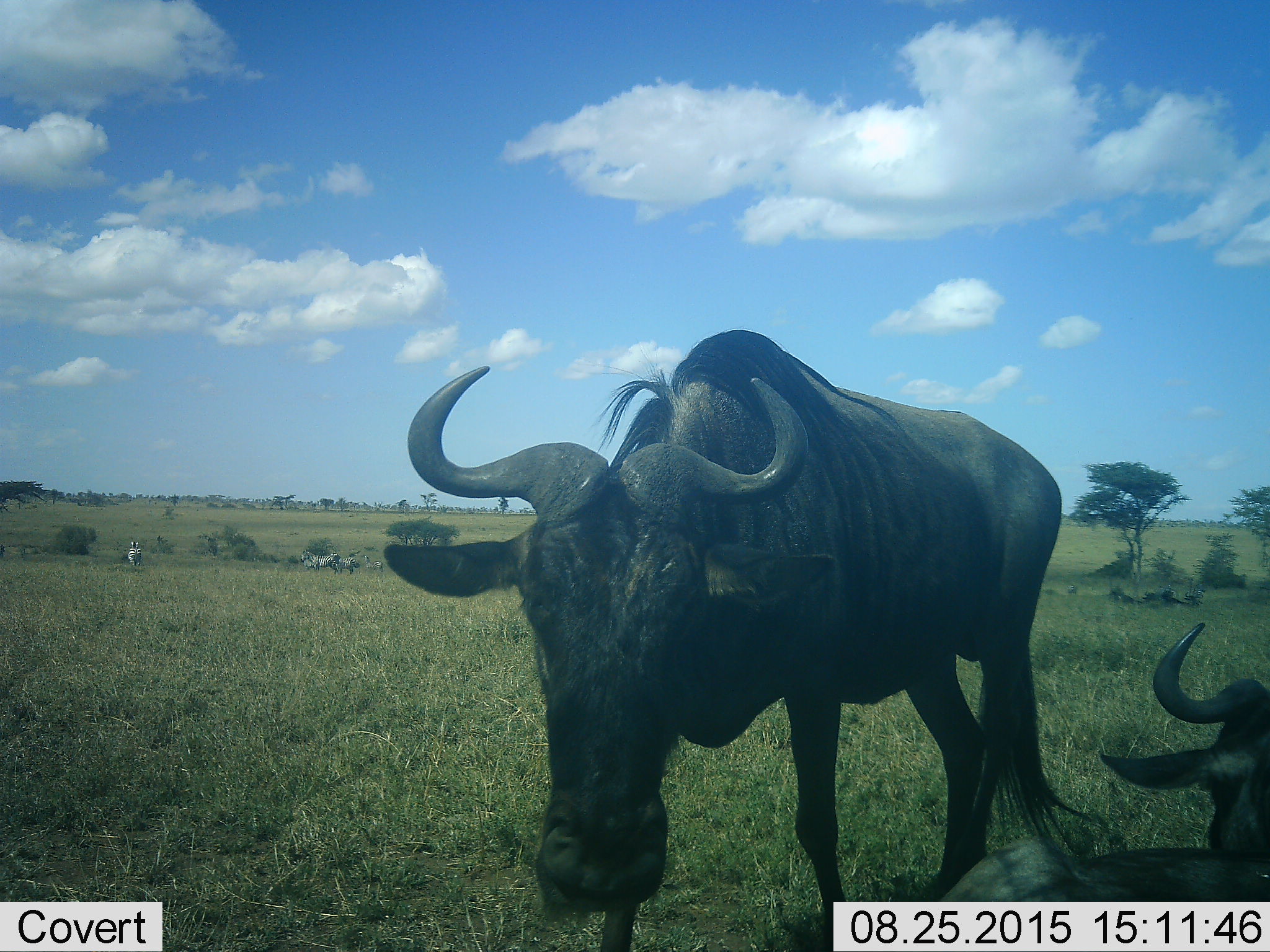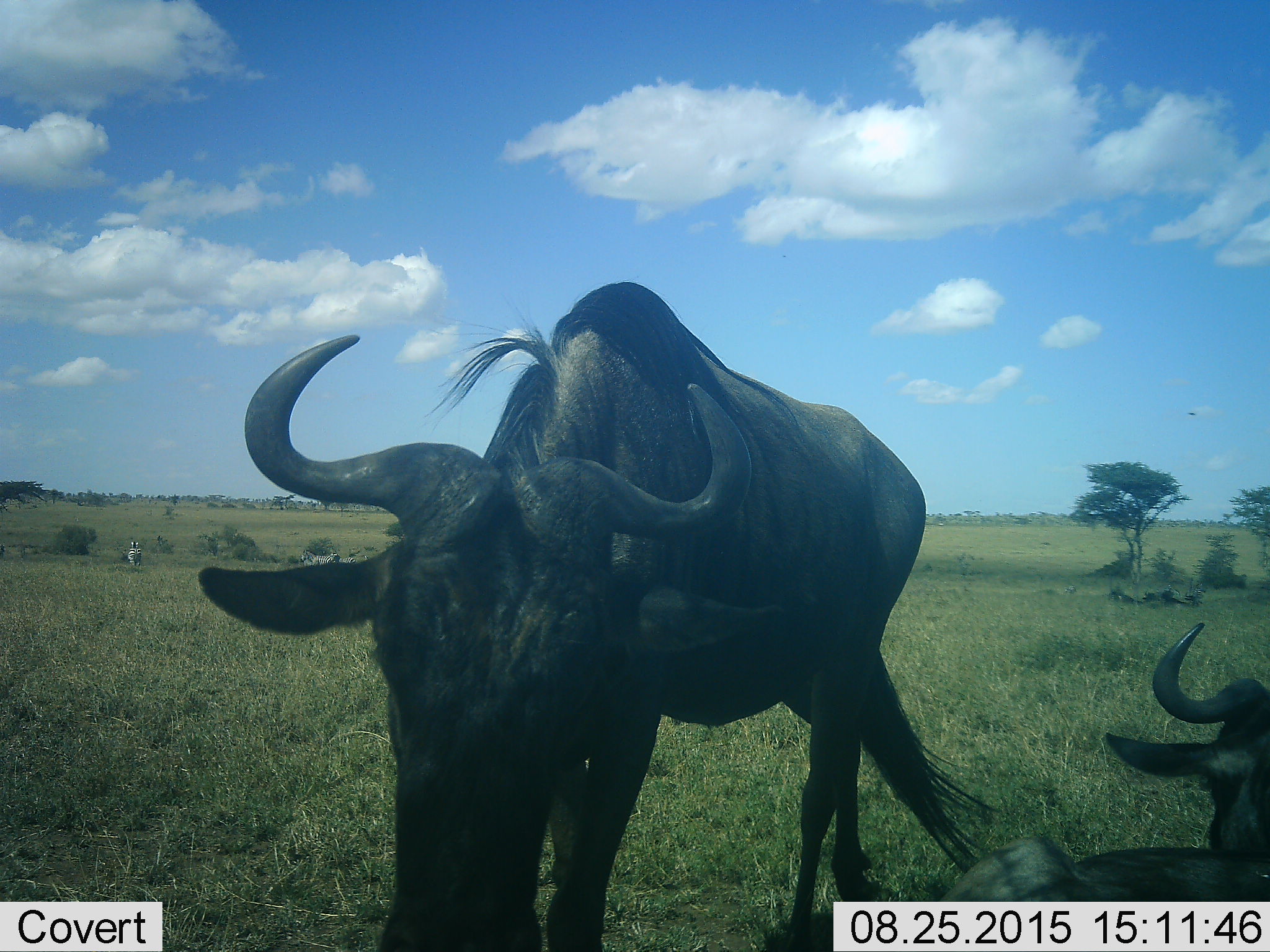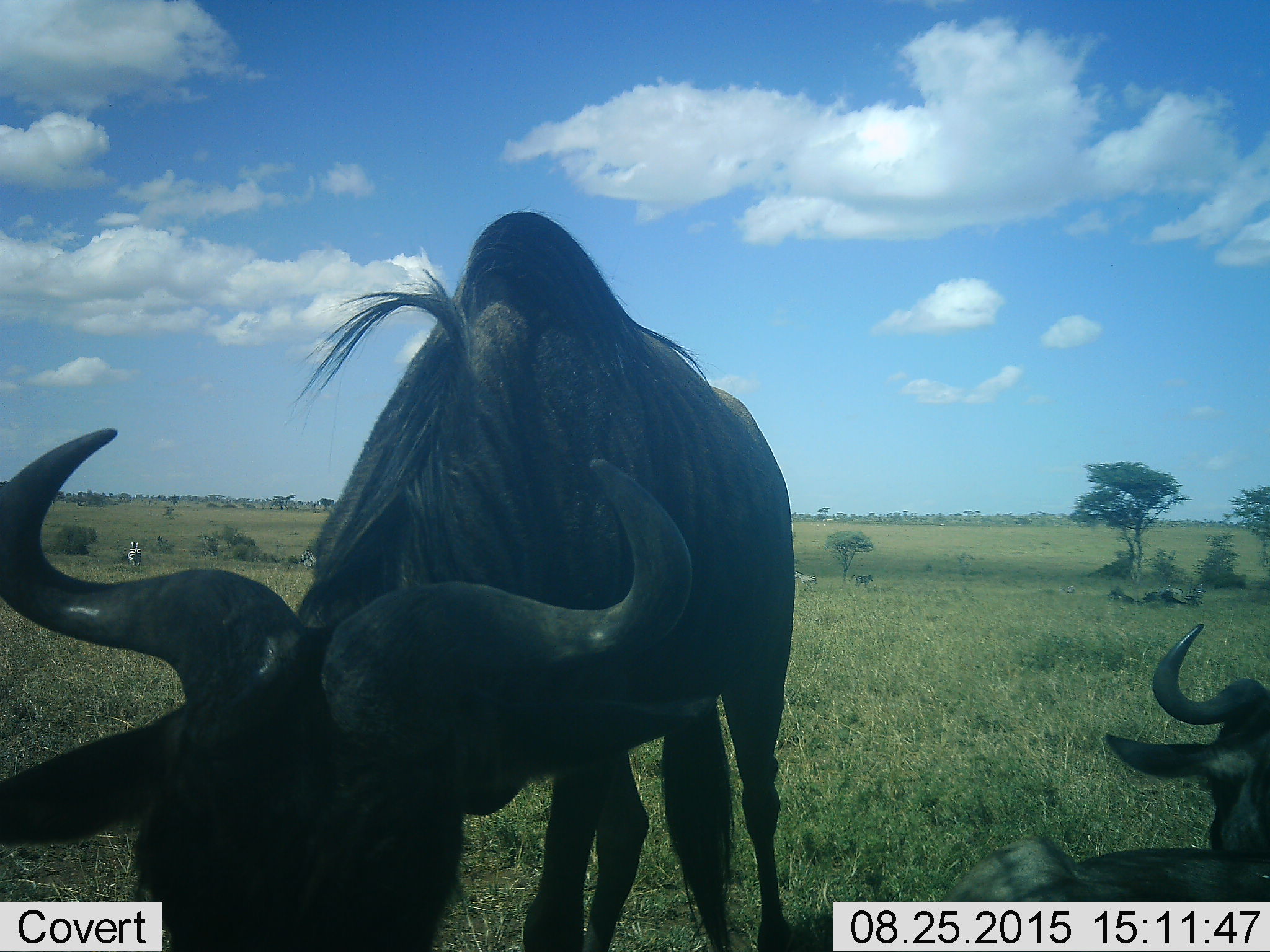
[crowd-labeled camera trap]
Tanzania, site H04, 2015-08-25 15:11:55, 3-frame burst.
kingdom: Animalia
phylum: Chordata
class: Mammalia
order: Artiodactyla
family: Bovidae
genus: Connochaetes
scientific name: Connochaetes taurinus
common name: blue wildebeest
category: wildebeest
Wildebeest (blue wildebeest) (Connochaetes taurinus), count 3. Behavior (volunteer vote fractions): standing 60%, resting 90%, moving 30%, interacting 10%. Young present (vote fraction): 0%. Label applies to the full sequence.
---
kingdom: Animalia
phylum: Chordata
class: Mammalia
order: Perissodactyla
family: Equidae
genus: Equus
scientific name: Equus quagga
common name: plains zebra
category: zebra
Zebra (plains zebra) (Equus quagga), count 8. Behavior (volunteer vote fractions): standing 100%, resting 0%, moving 38%, interacting 12%. Young present (vote fraction): 12%. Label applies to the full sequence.